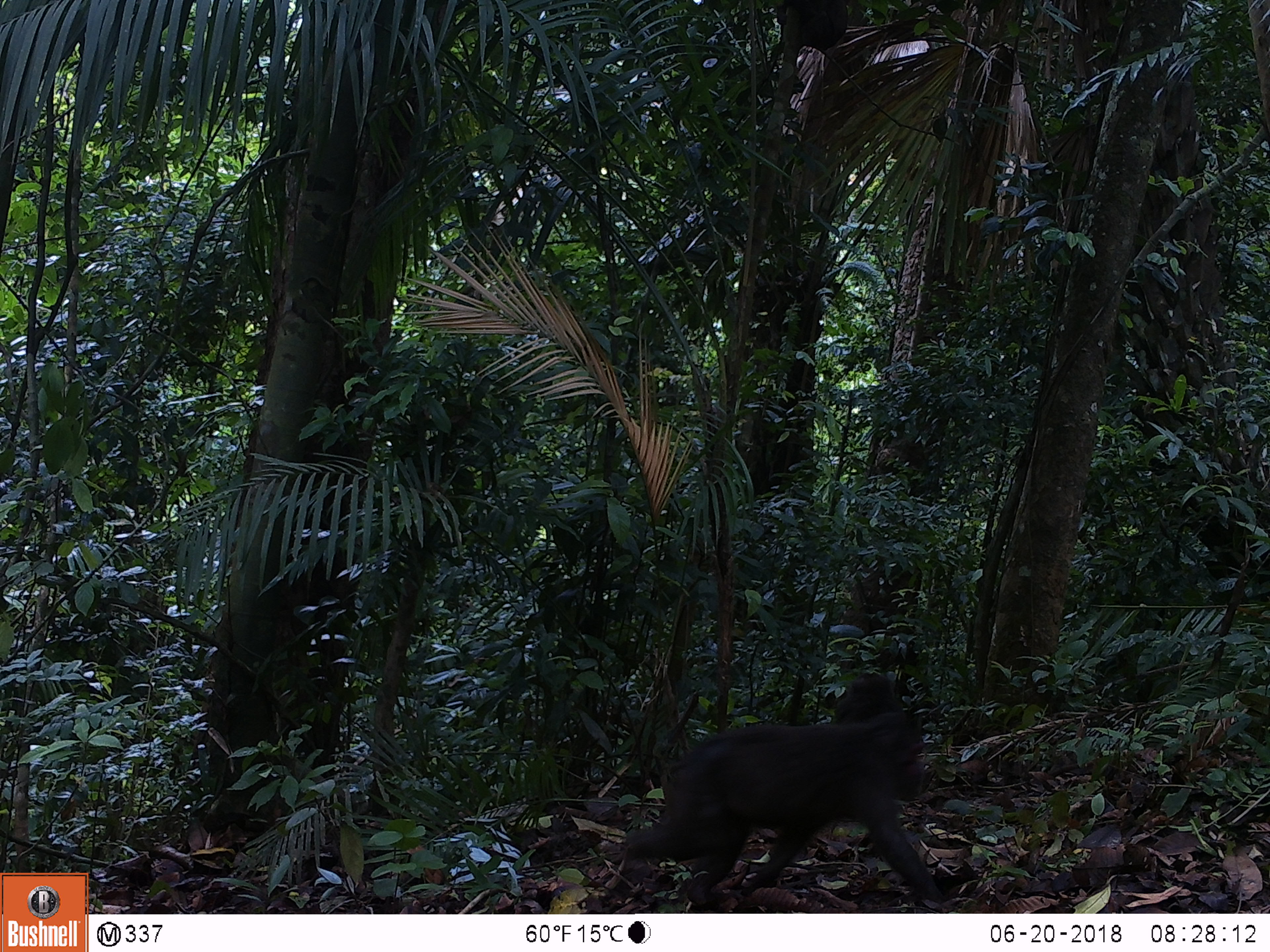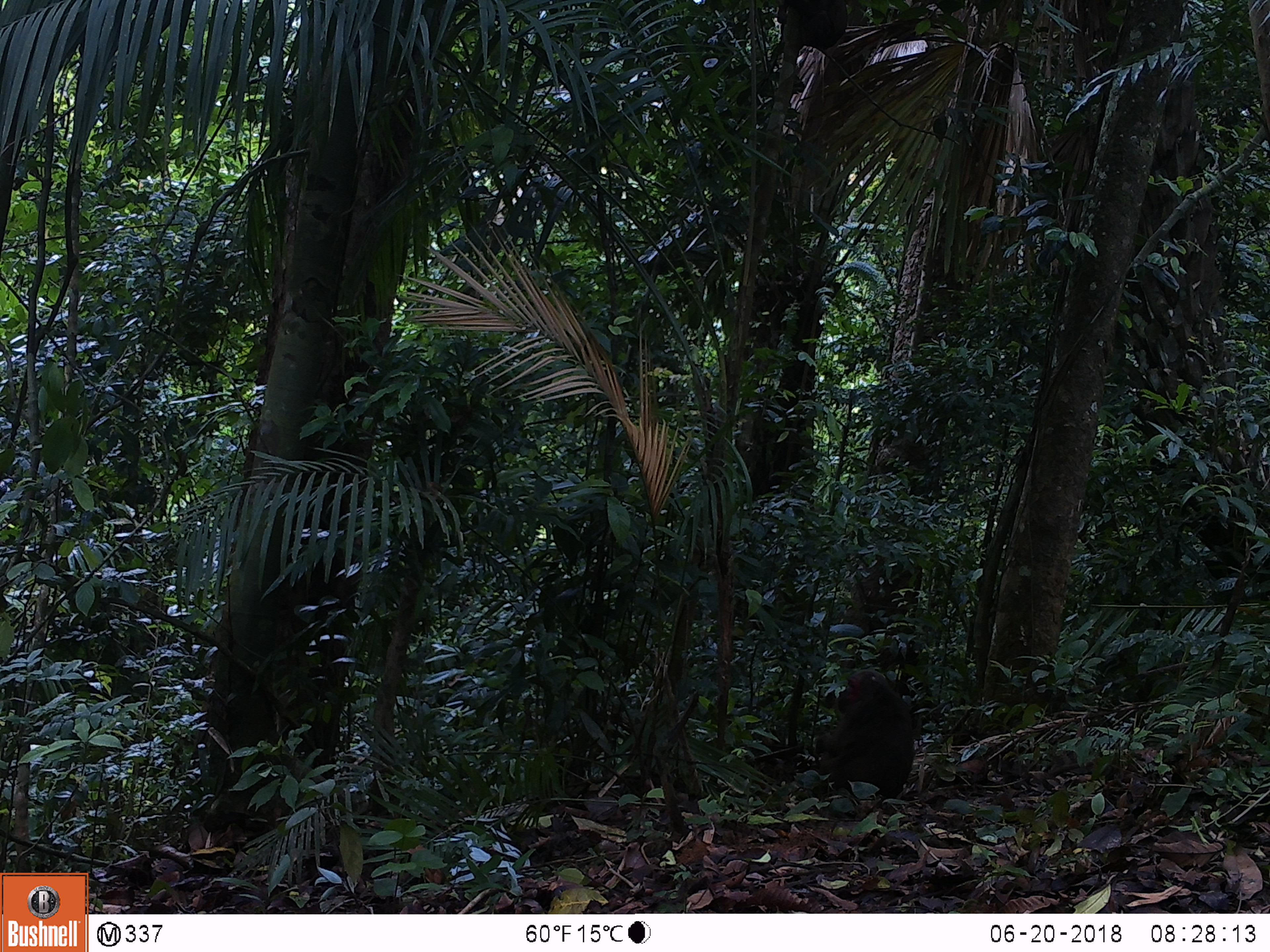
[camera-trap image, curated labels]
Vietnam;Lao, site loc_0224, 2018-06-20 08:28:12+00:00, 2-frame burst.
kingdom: Animalia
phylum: Chordata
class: Mammalia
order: Primates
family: Cercopithecidae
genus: Macaca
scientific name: Macaca arctoides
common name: stump-tailed macaque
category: stump tailed macaque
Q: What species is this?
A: Stump tailed macaque (stump-tailed macaque) (Macaca arctoides).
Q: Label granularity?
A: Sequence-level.